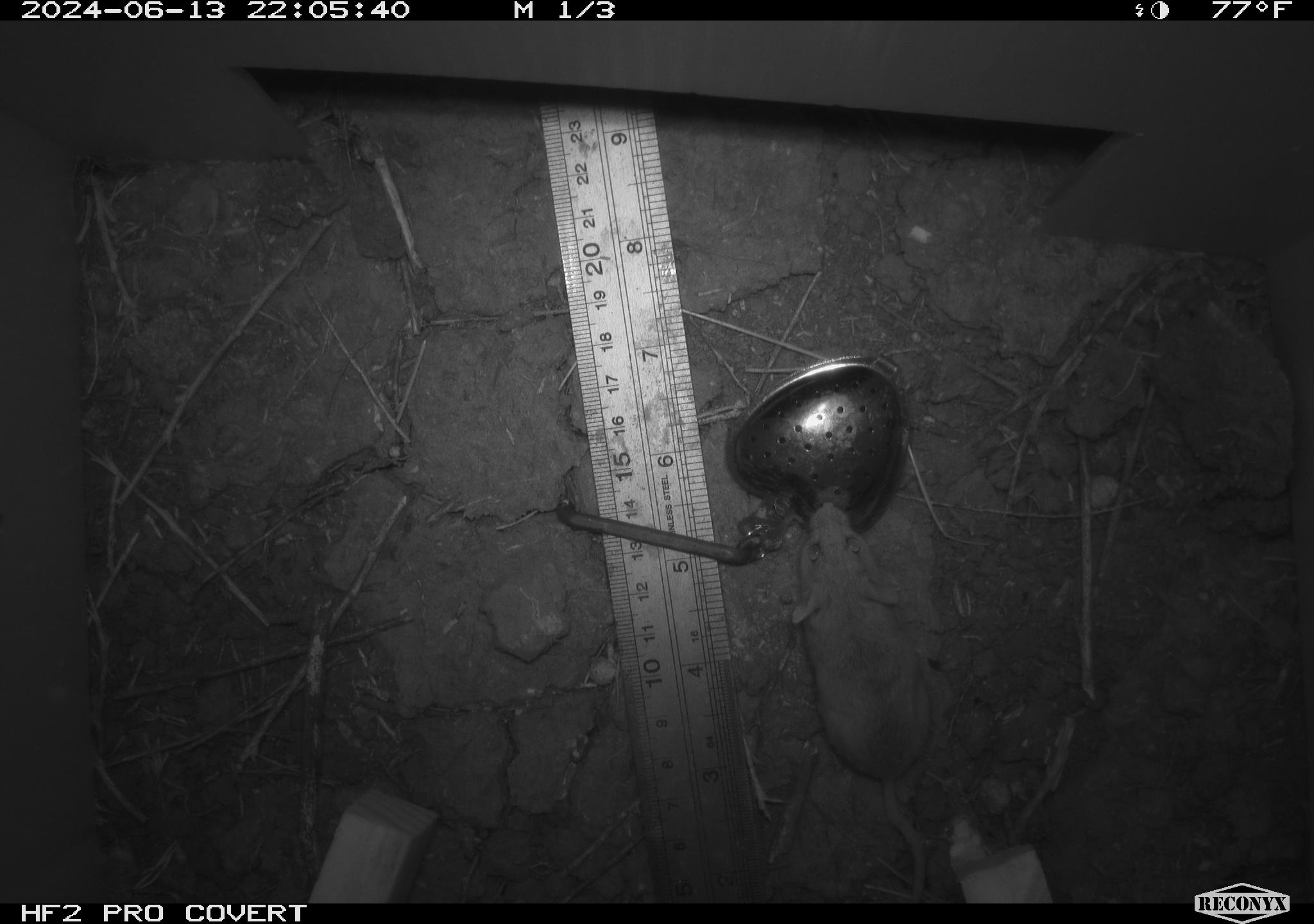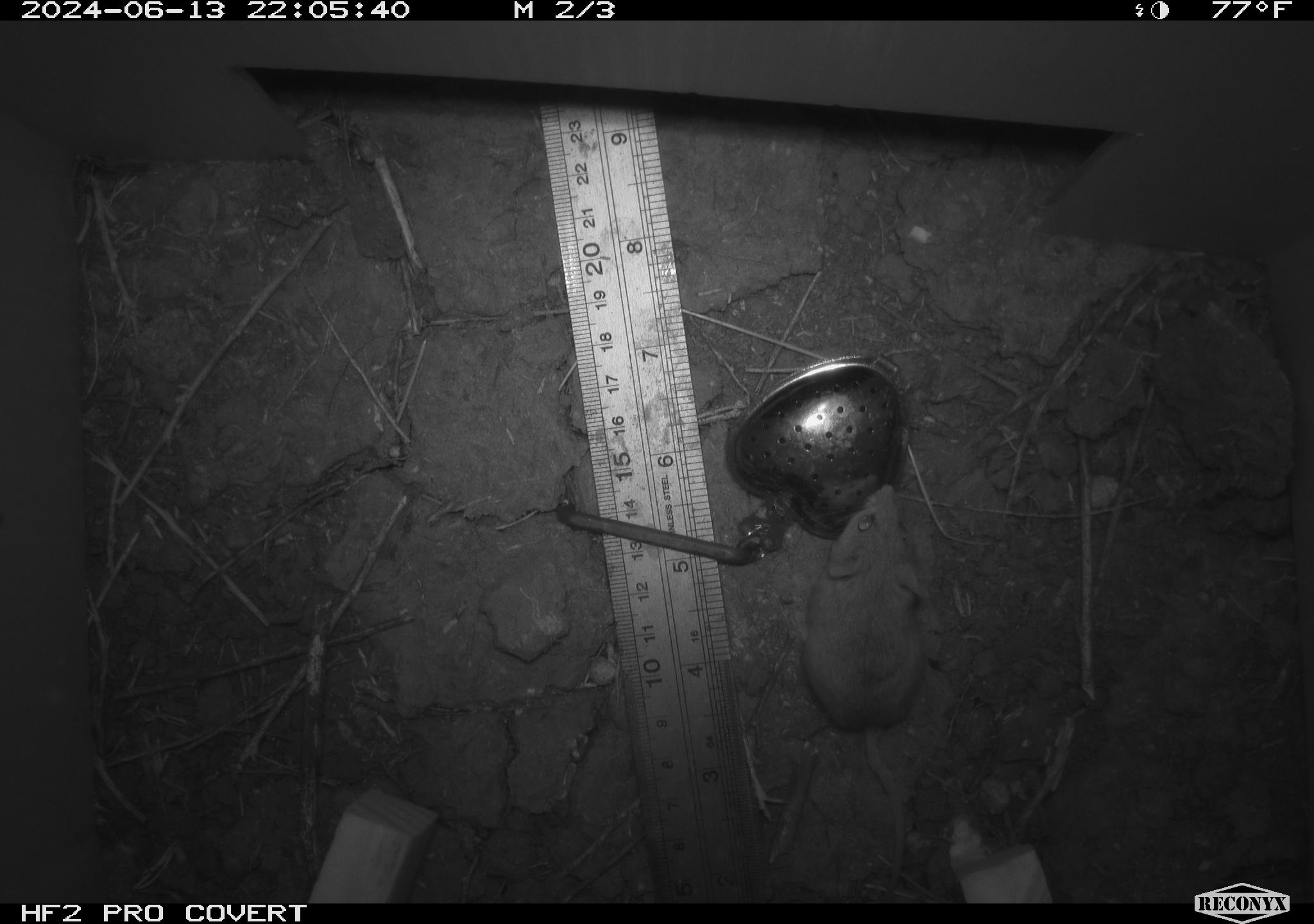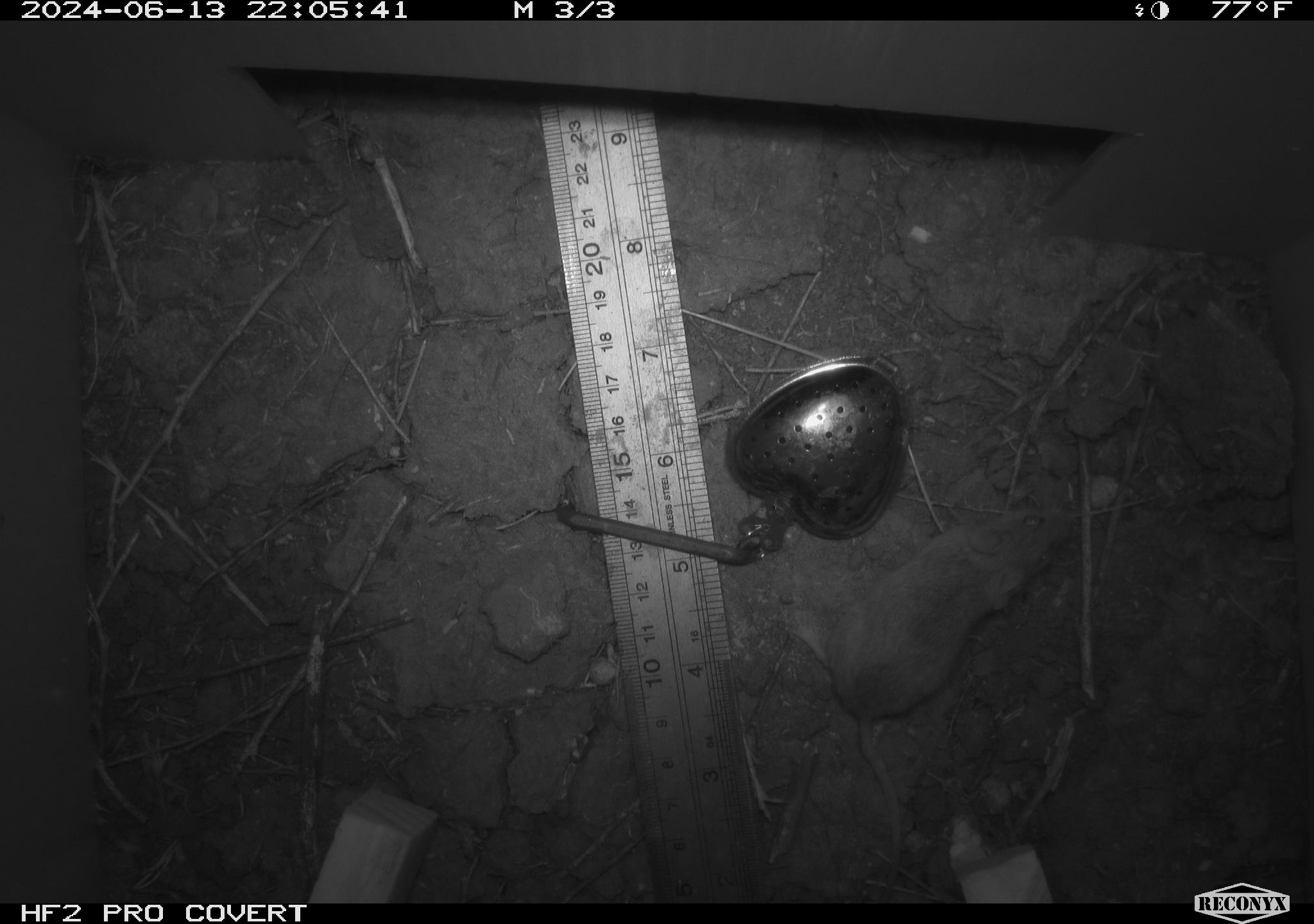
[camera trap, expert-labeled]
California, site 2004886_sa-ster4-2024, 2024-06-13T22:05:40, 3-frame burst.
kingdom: Animalia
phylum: Chordata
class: Mammalia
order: Rodentia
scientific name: Rodentia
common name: mouse species